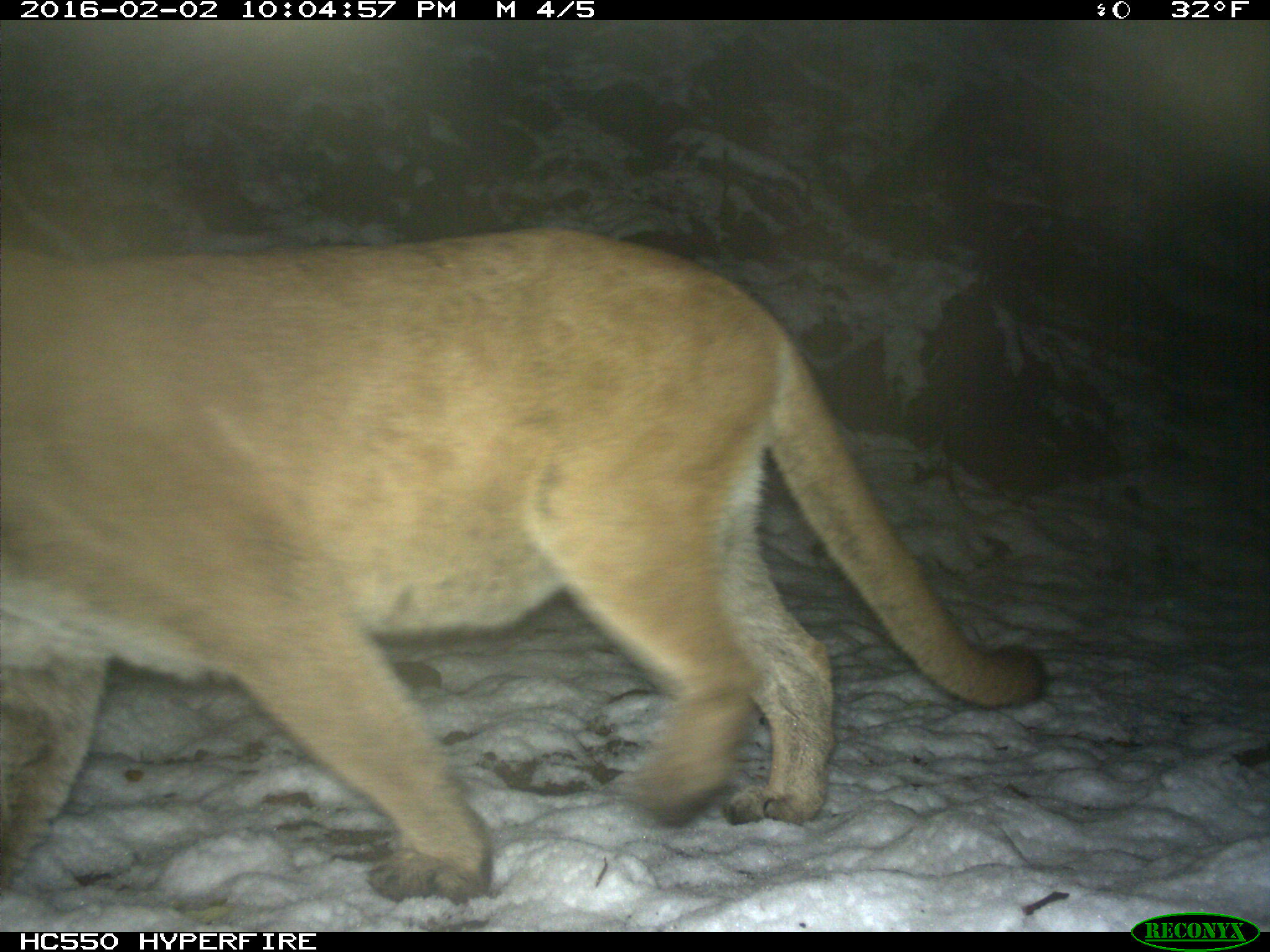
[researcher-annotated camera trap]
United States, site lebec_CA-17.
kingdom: Animalia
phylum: Chordata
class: Mammalia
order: Carnivora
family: Felidae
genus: Puma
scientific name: Puma concolor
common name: mountain lion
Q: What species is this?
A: Puma concolor (mountain lion).